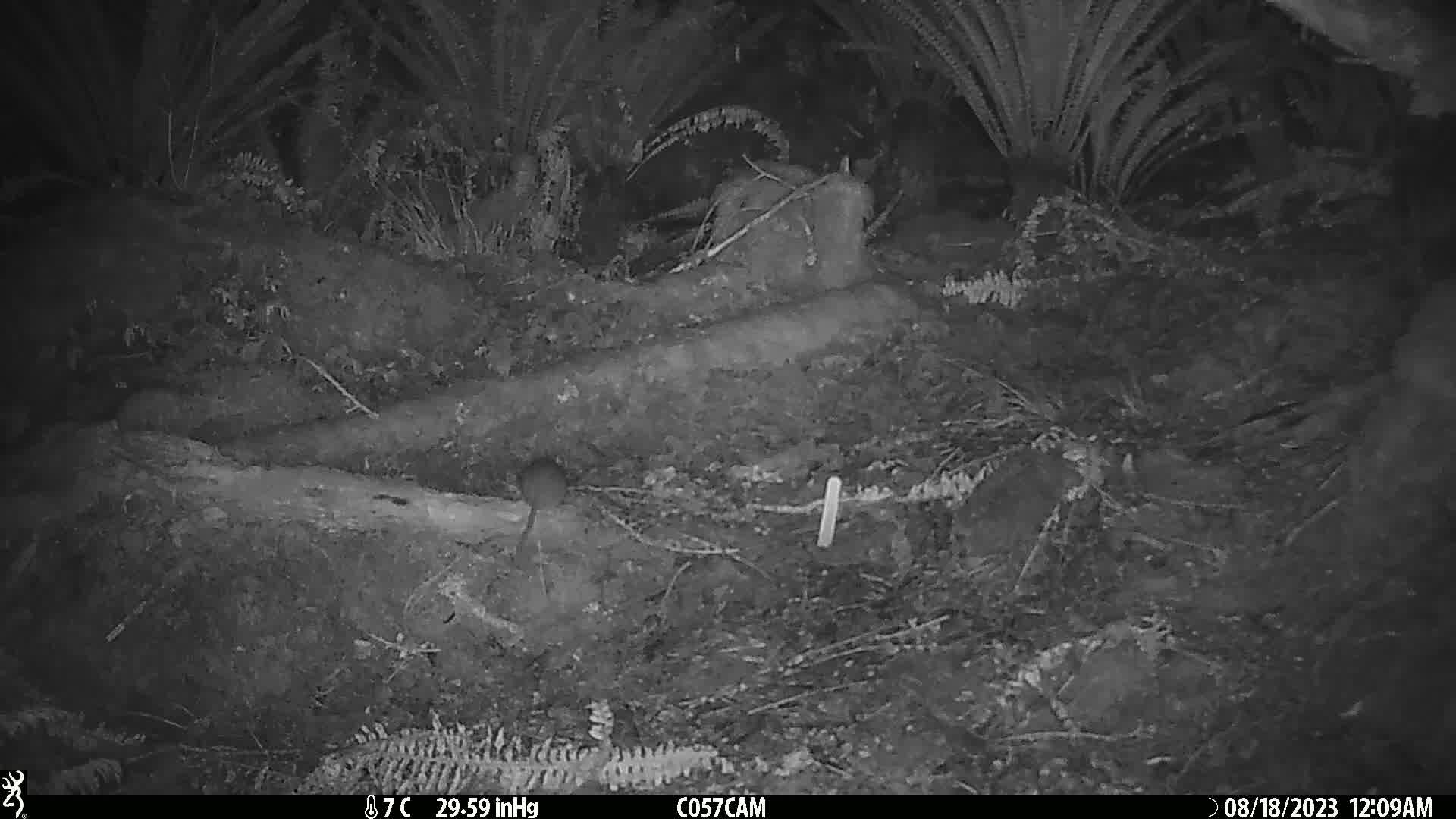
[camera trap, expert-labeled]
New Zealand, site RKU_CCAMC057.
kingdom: Animalia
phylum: Chordata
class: Mammalia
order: Rodentia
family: Muridae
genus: Rattus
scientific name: Rattus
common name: rat